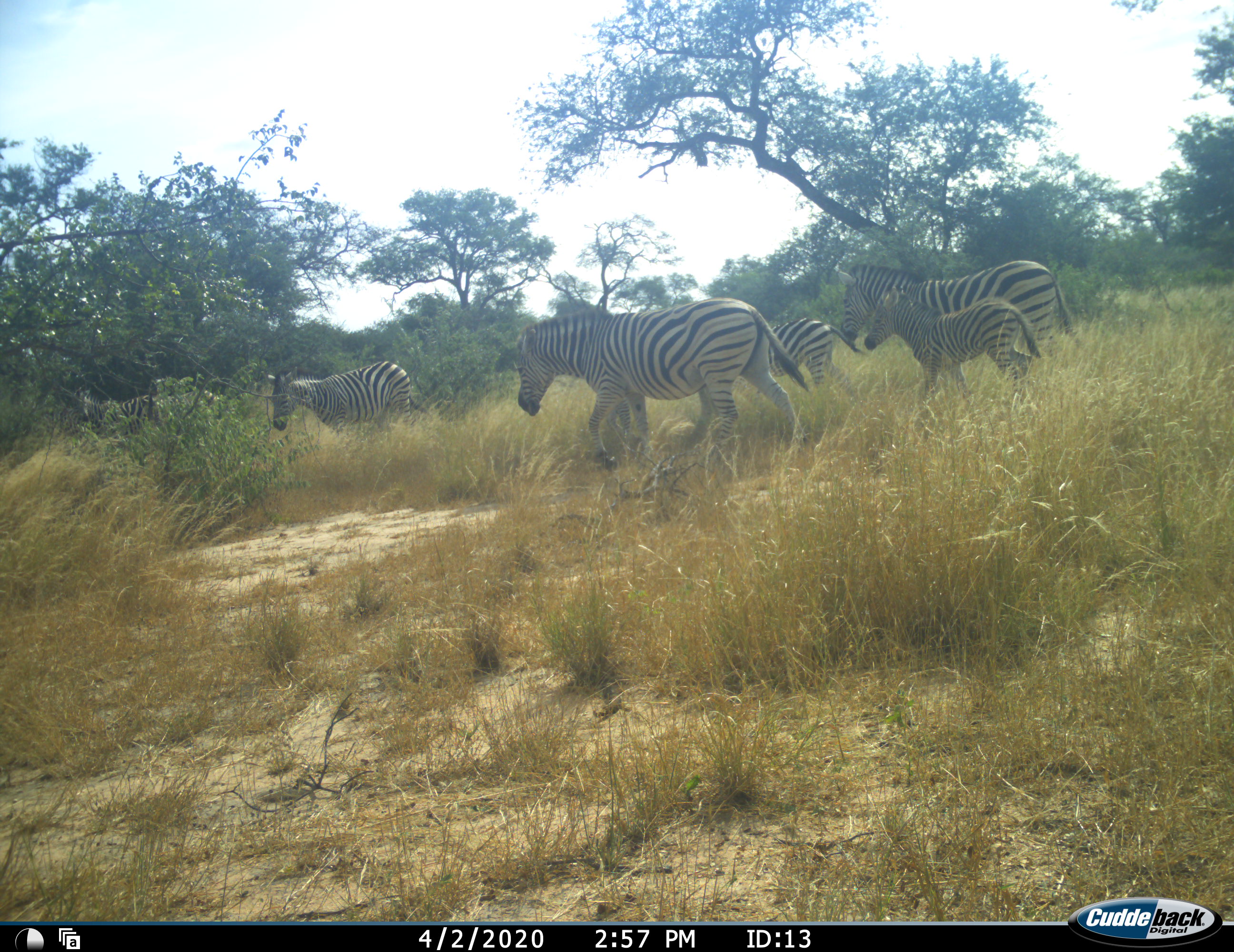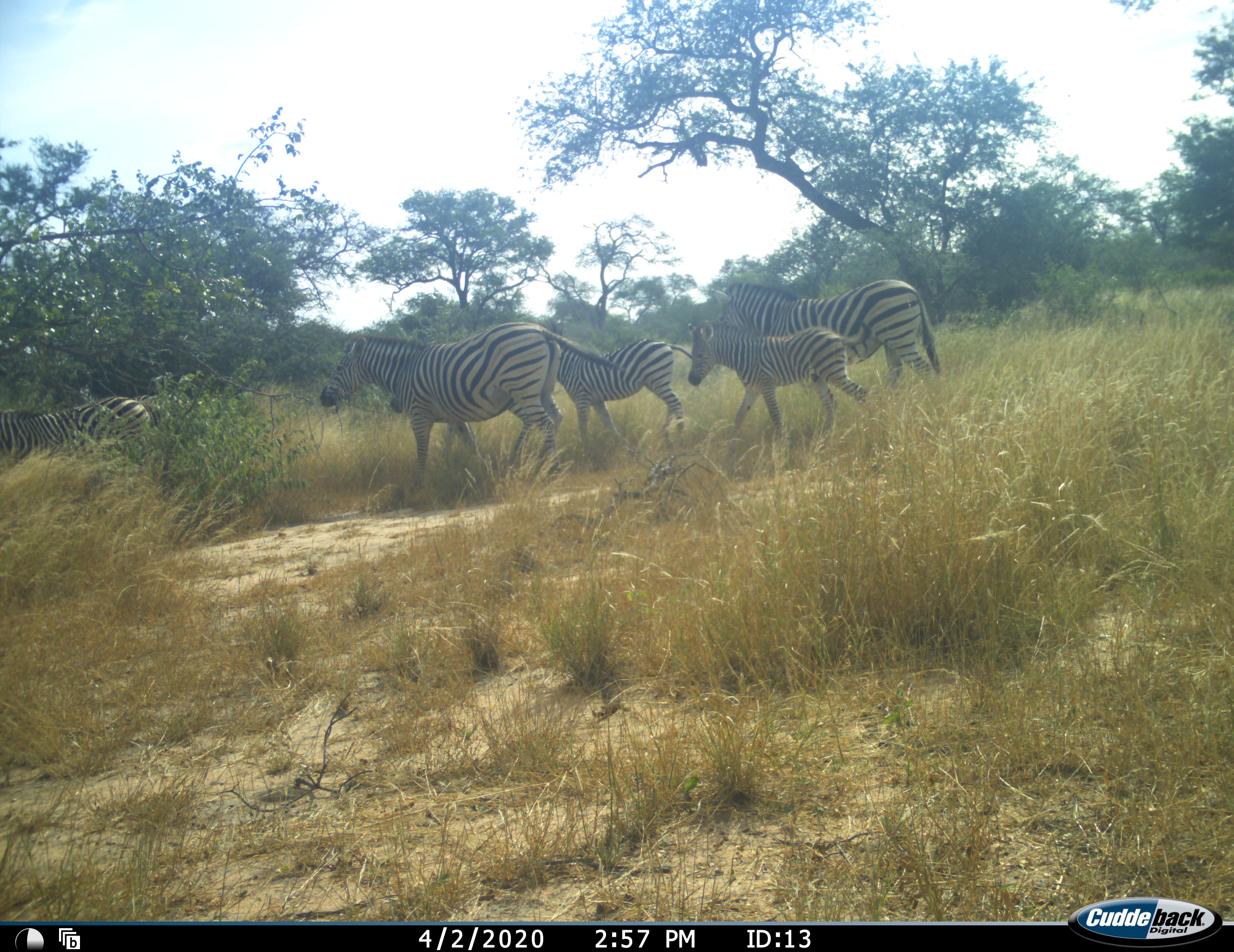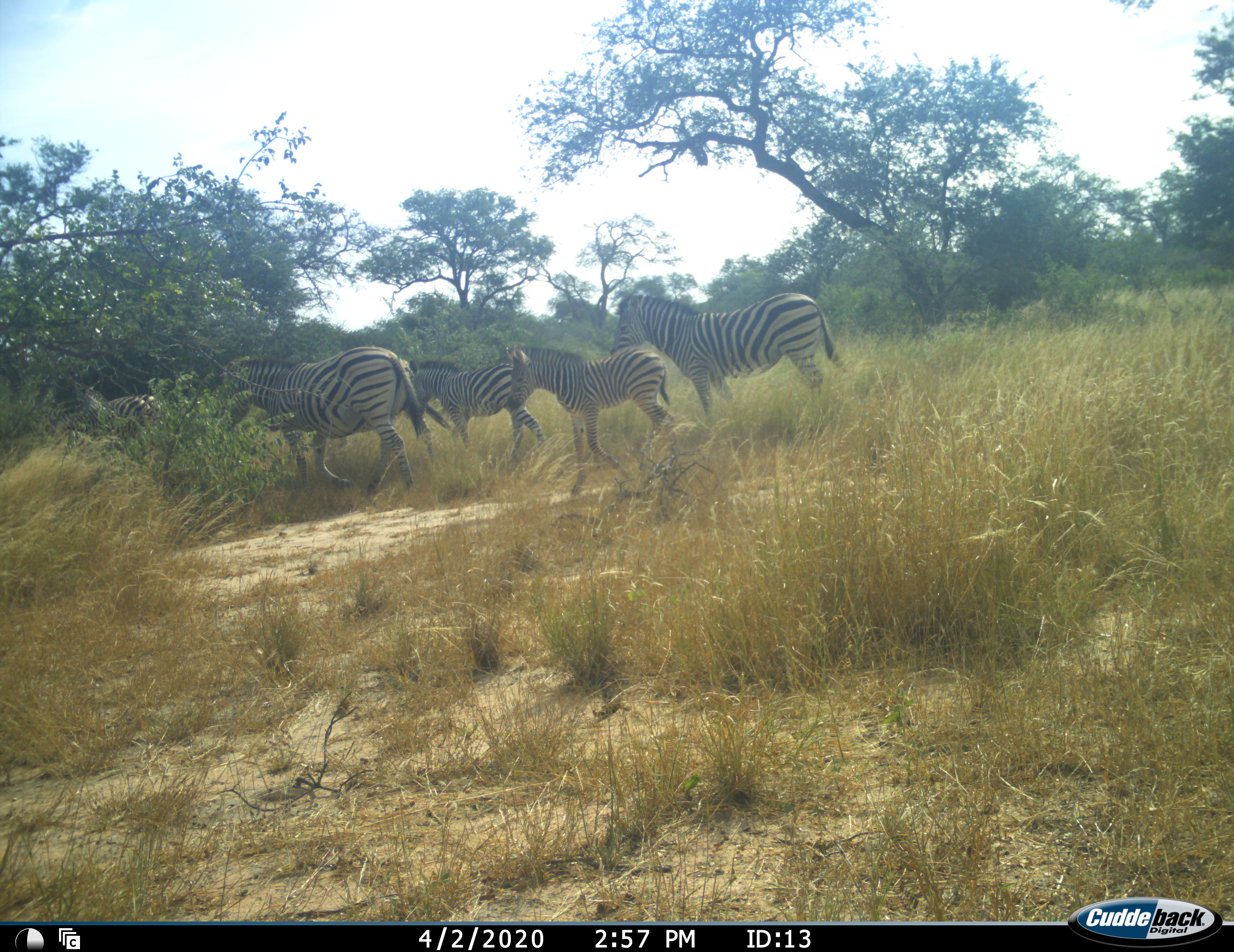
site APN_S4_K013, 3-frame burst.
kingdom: Animalia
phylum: Chordata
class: Mammalia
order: Perissodactyla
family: Equidae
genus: Equus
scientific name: Equus quagga burchellii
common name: burchell's zebra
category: zebraburchells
Zebraburchells (burchell's zebra) (Equus quagga burchellii), count 6. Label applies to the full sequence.